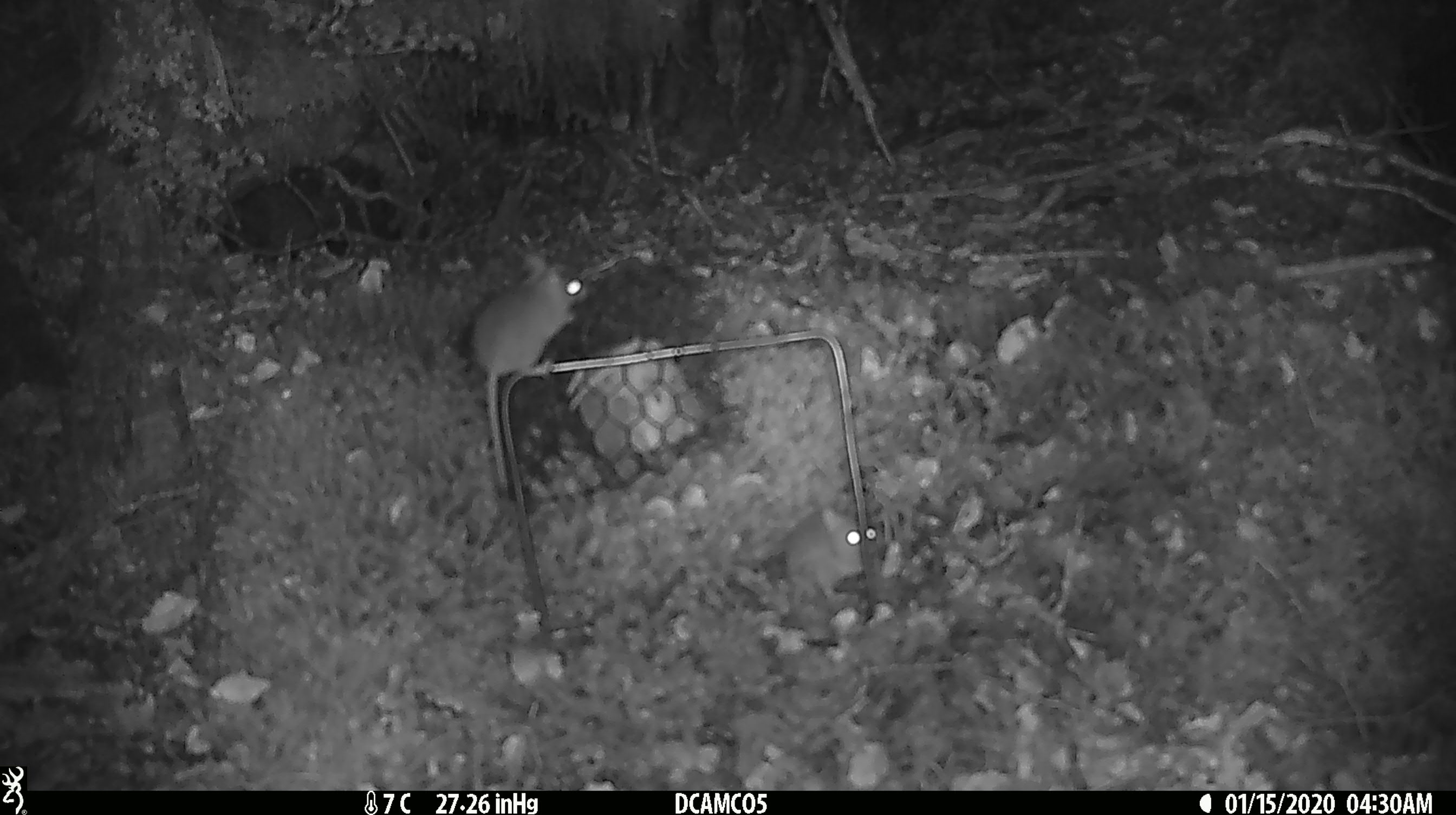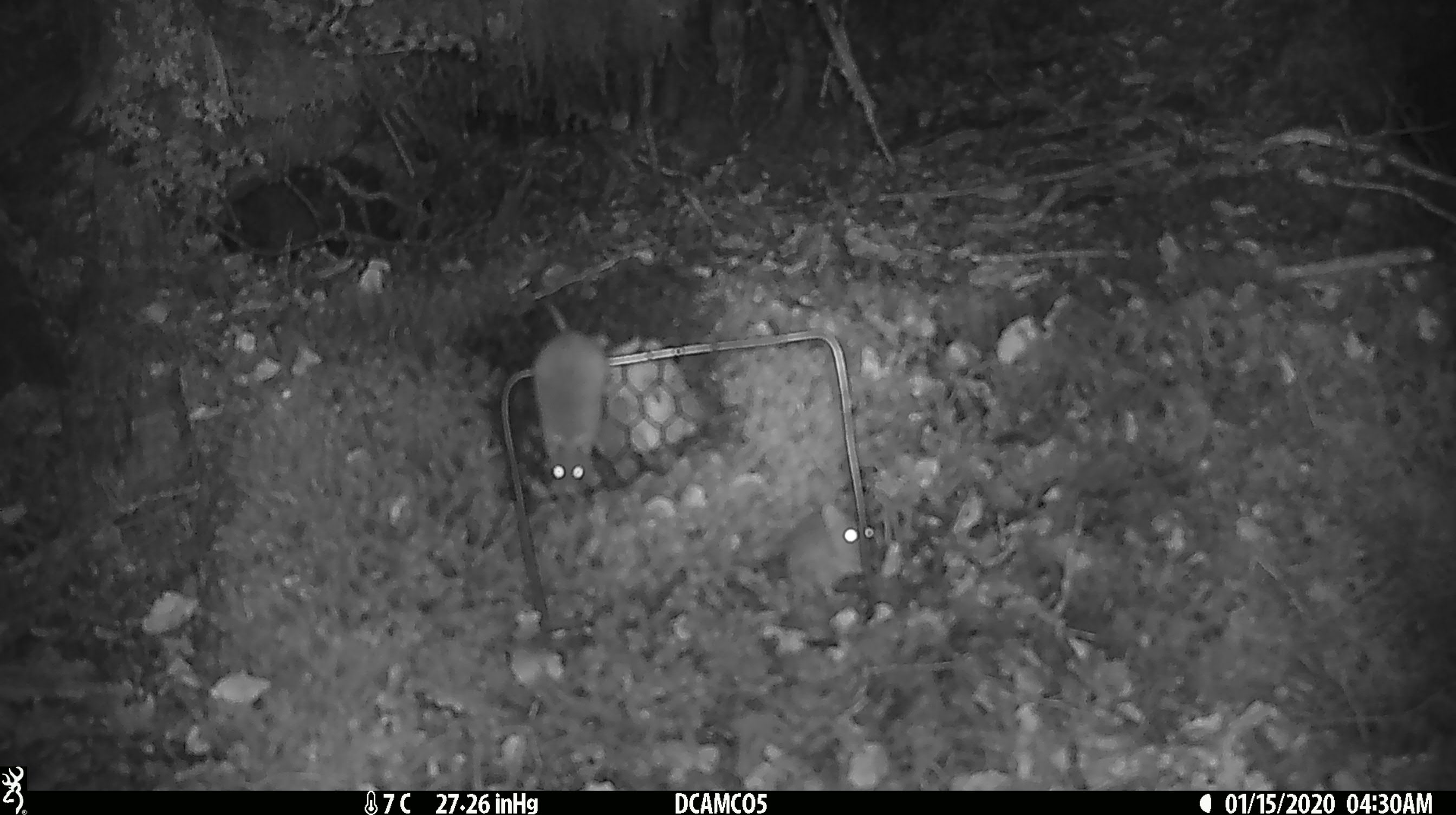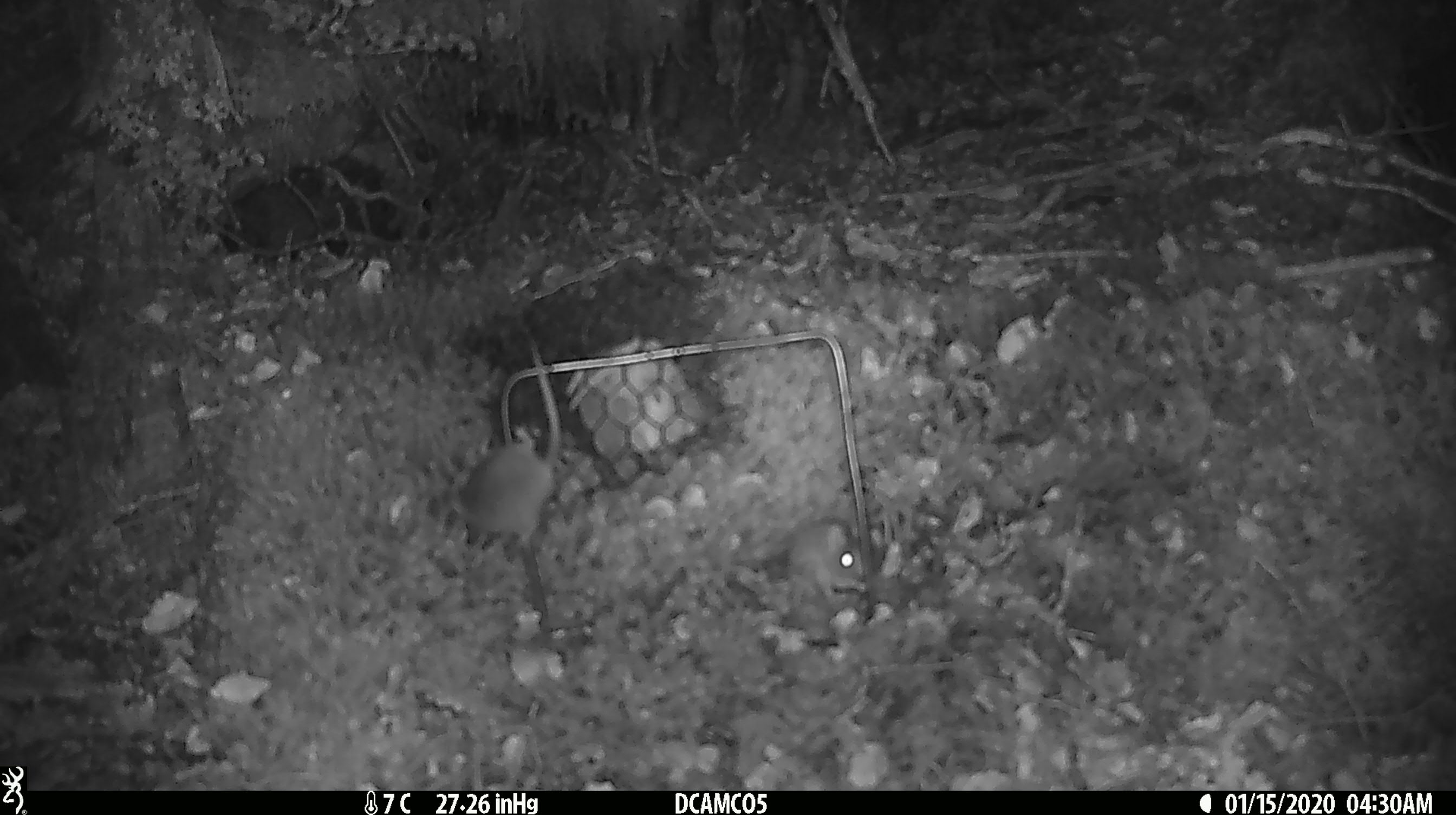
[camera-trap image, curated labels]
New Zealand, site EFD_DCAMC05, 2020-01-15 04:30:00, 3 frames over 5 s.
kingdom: Animalia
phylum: Chordata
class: Mammalia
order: Rodentia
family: Muridae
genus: Mus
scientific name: Mus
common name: mouse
Mouse (Mus).